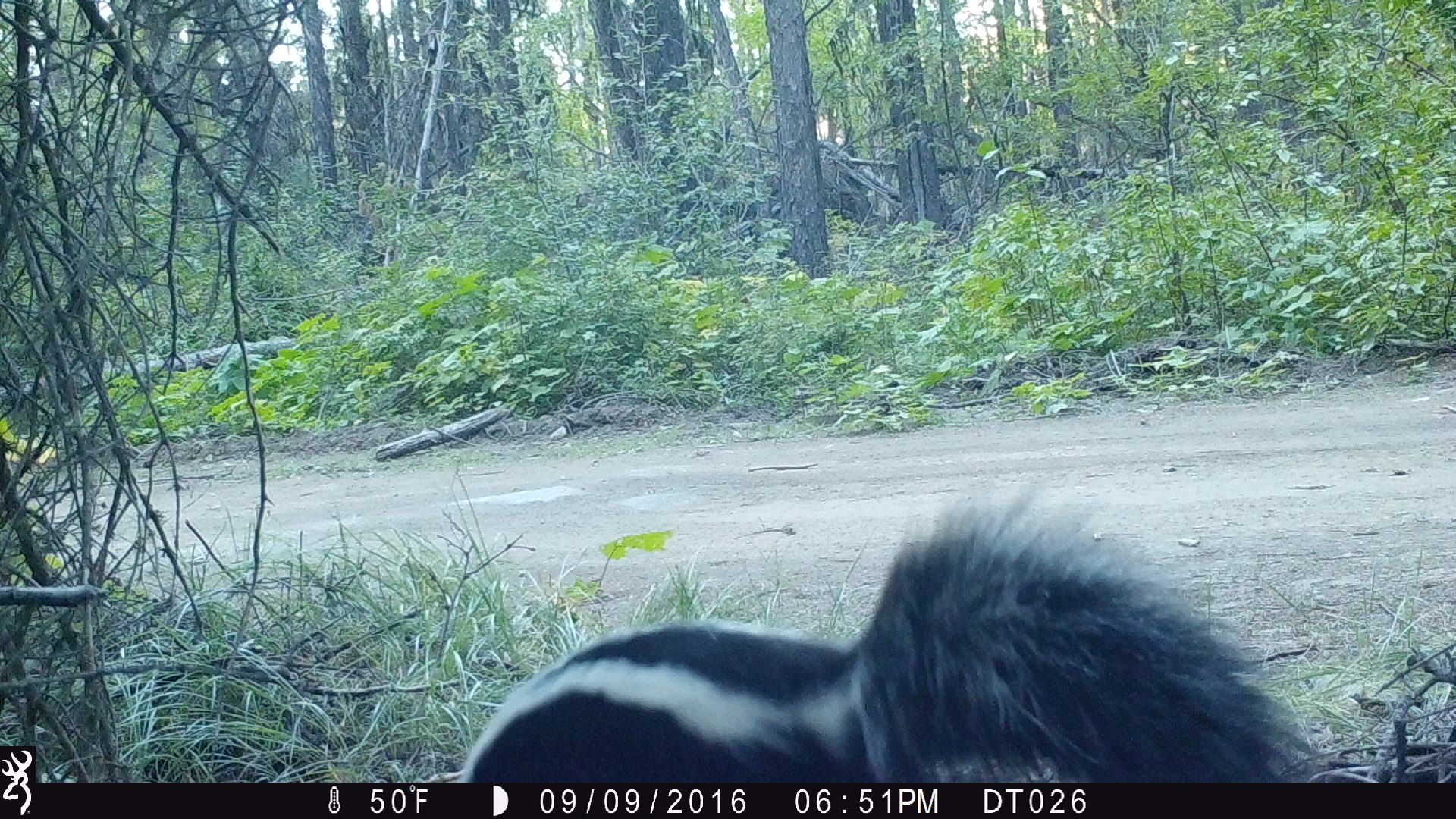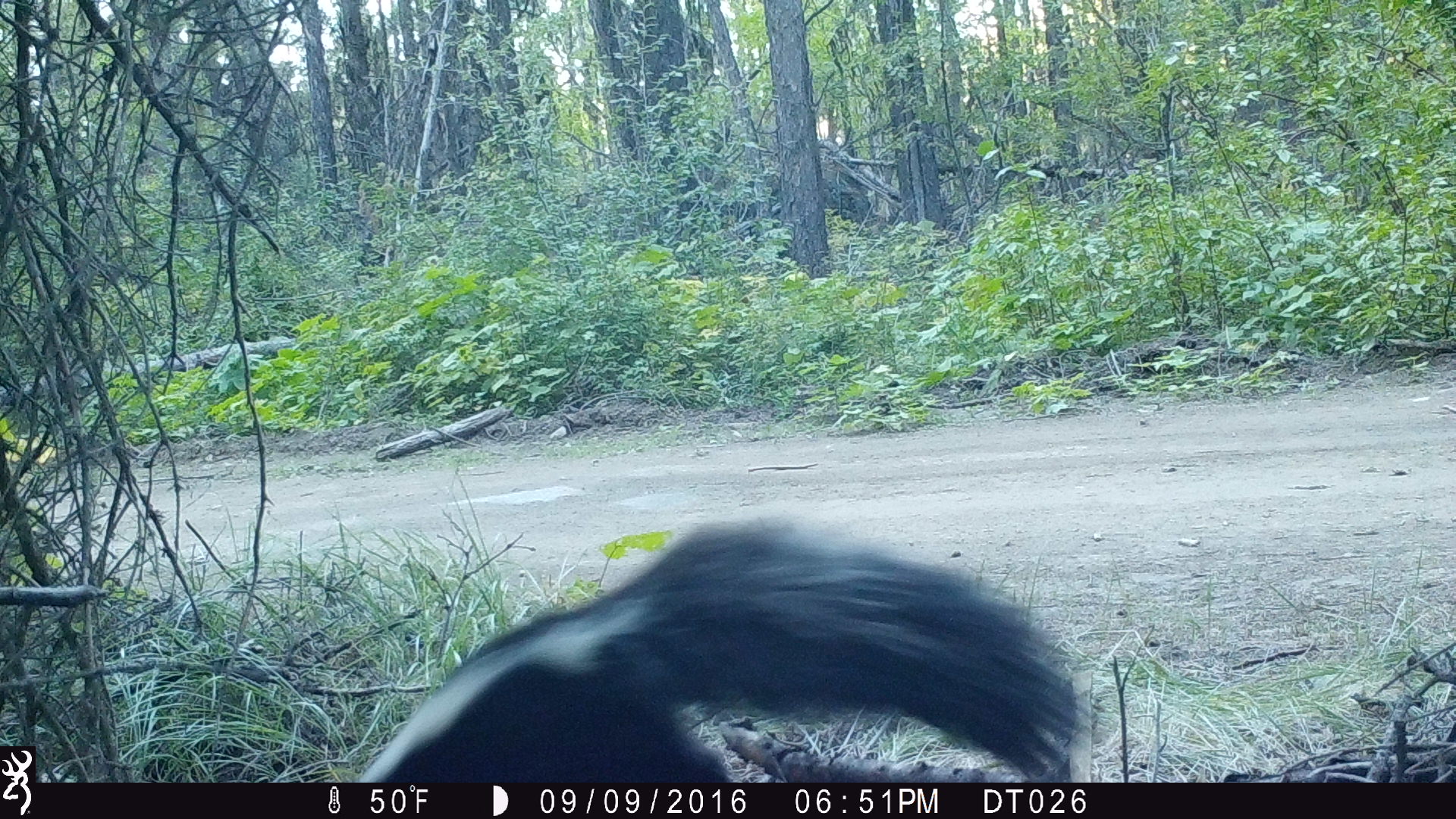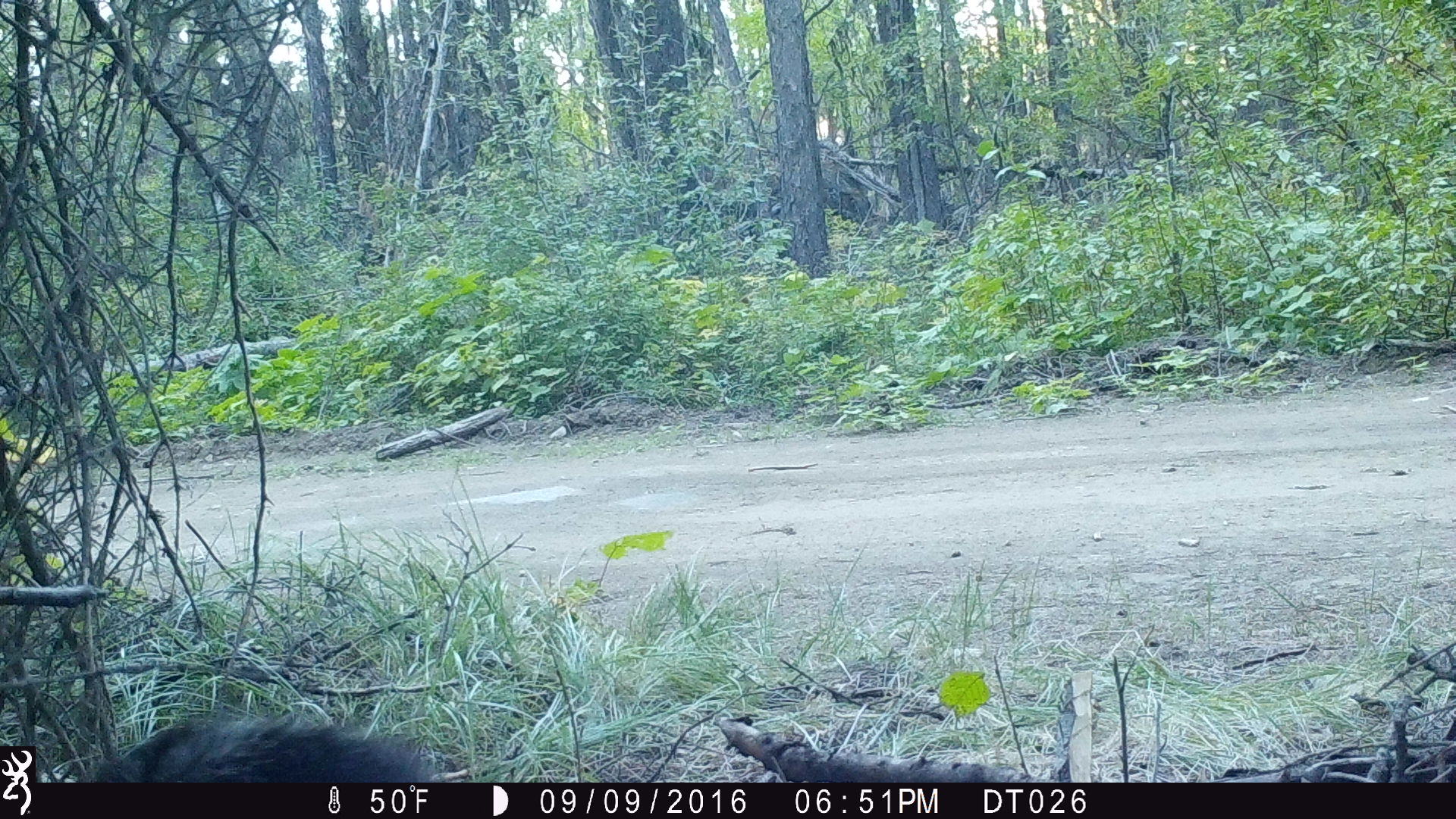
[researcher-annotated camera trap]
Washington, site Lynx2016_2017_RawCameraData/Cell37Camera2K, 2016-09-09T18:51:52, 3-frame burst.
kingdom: Animalia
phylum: Chordata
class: Mammalia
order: Carnivora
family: Mephitidae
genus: Mephitis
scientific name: Mephitis mephitis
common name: striped skunk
Mephitis mephitis (striped skunk). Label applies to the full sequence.